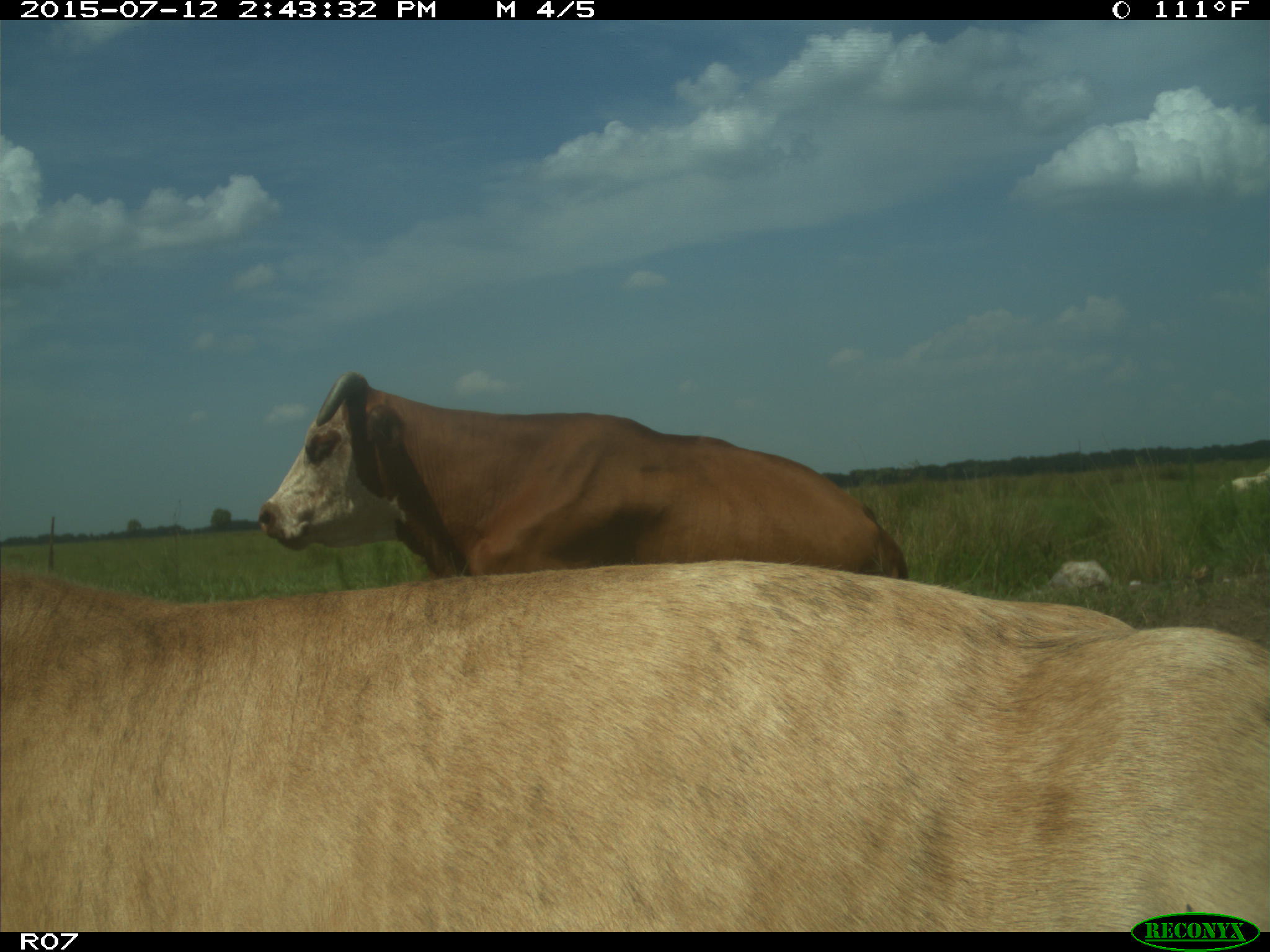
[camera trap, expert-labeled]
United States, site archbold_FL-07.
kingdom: Animalia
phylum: Chordata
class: Mammalia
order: Artiodactyla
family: Bovidae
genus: Bos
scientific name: Bos taurus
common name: domestic cow